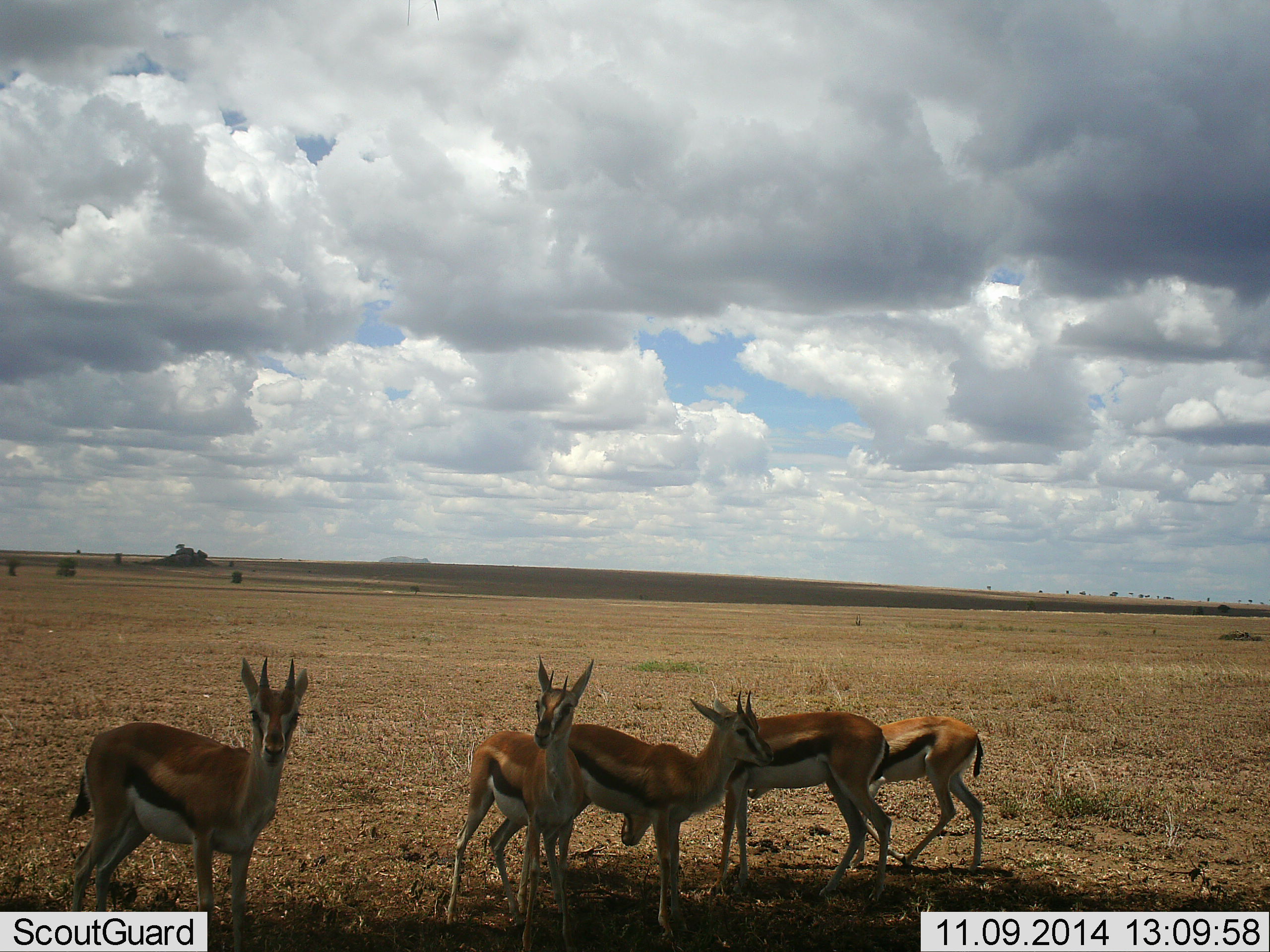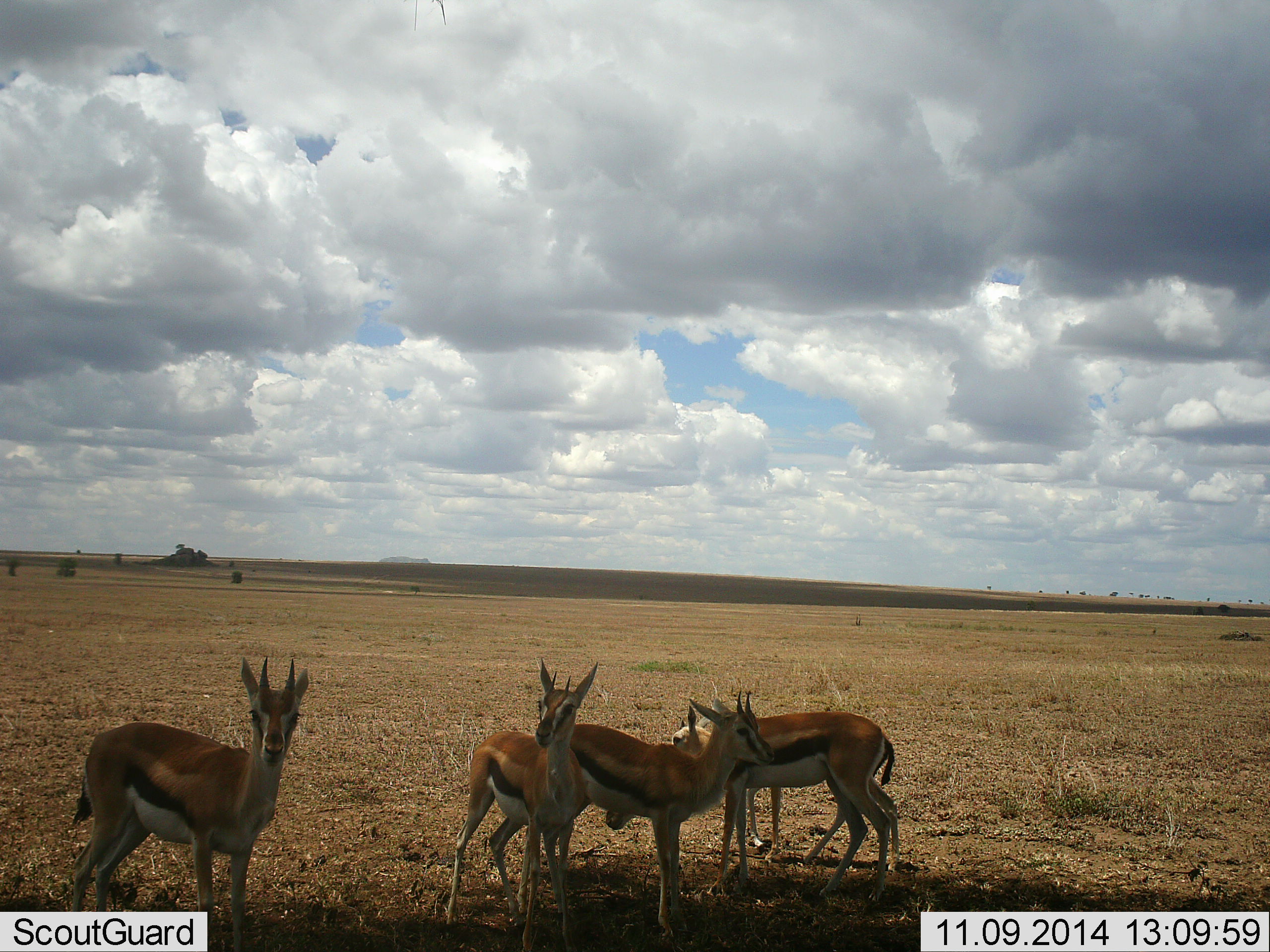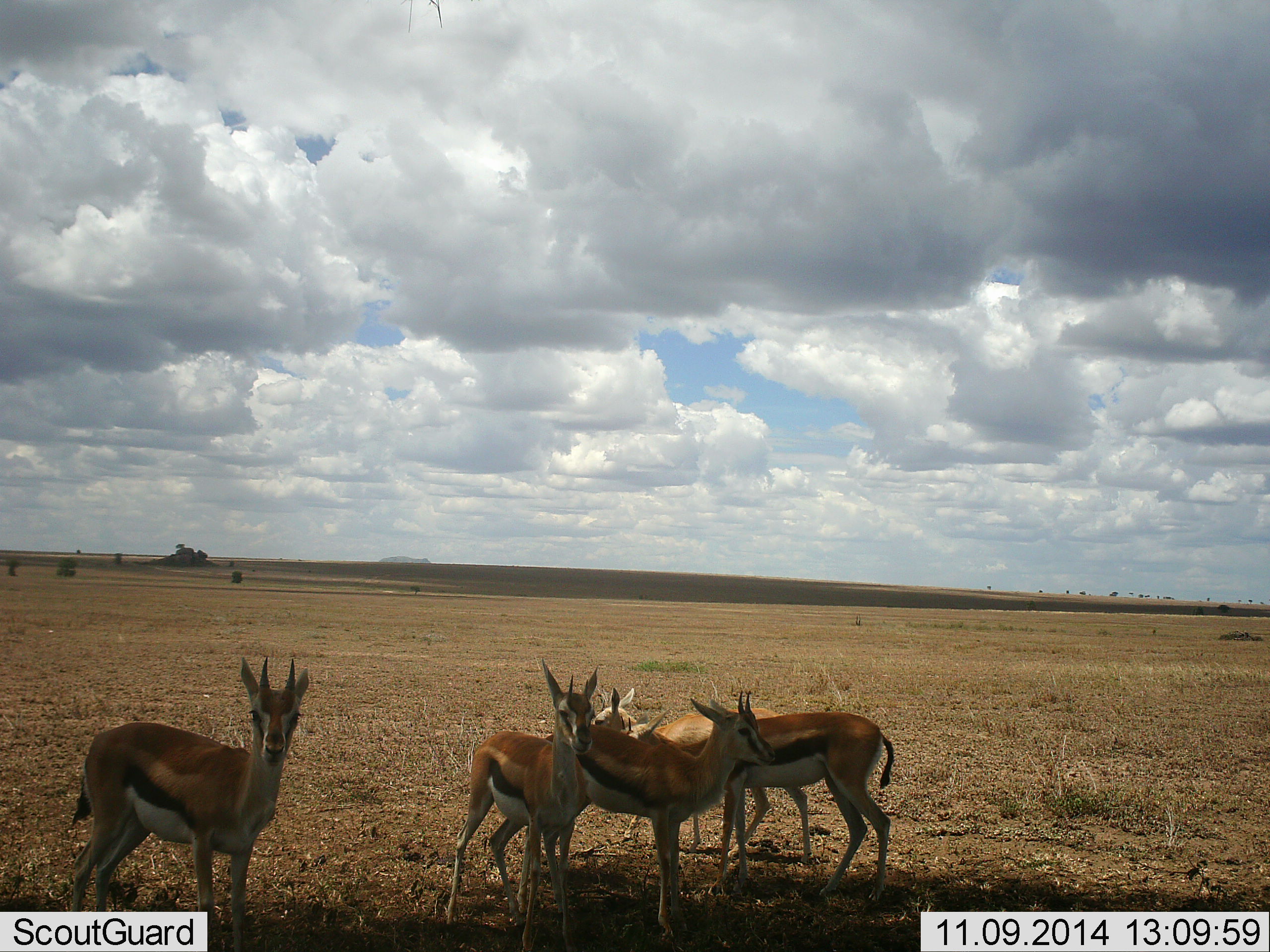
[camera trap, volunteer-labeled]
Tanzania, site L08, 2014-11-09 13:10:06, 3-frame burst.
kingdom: Animalia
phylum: Chordata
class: Mammalia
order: Artiodactyla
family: Bovidae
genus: Eudorcas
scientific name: Eudorcas thomsonii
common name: thomson's gazelle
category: gazellethomsons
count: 5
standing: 90%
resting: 0%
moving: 60%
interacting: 10%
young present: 0%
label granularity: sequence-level